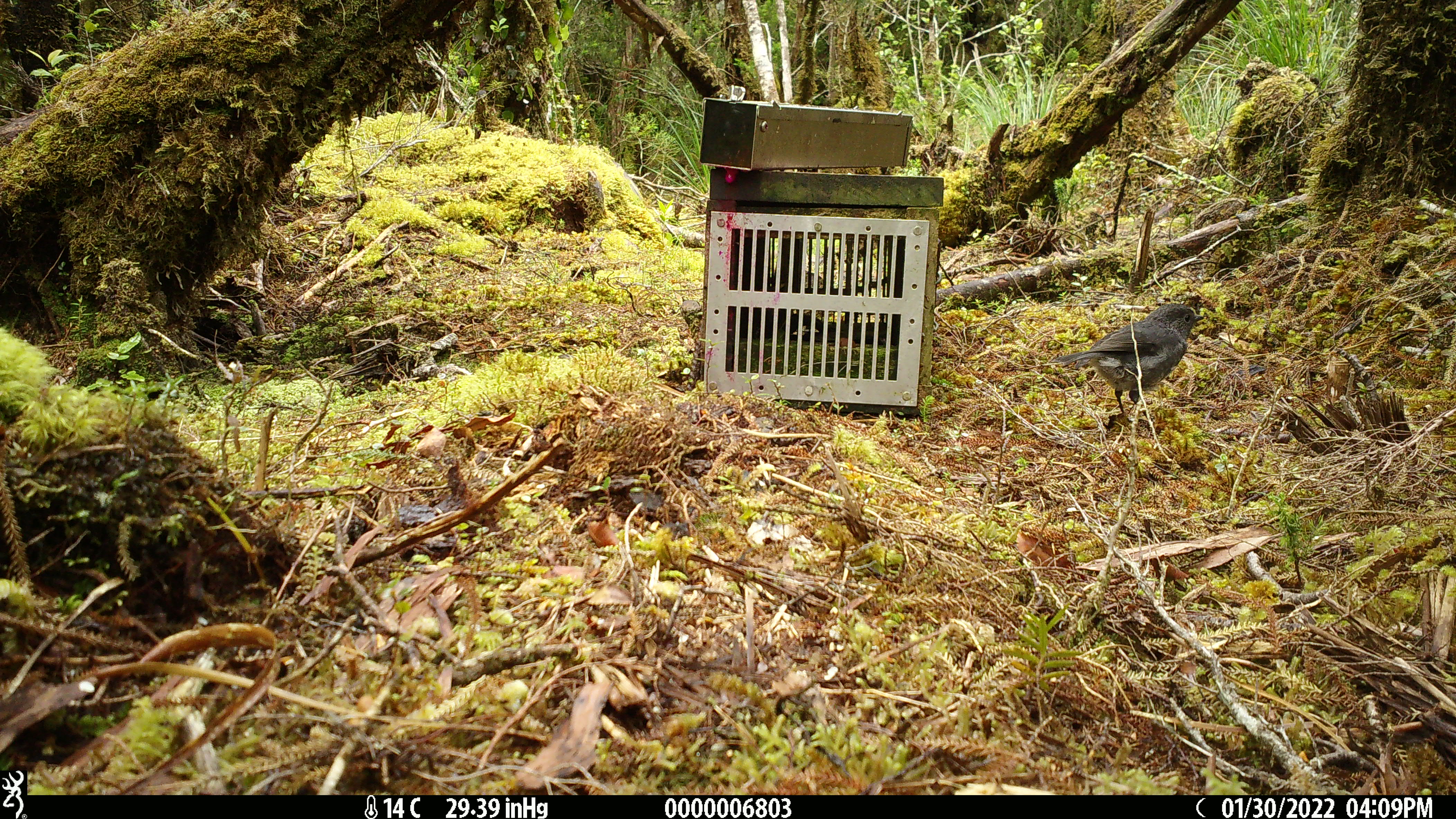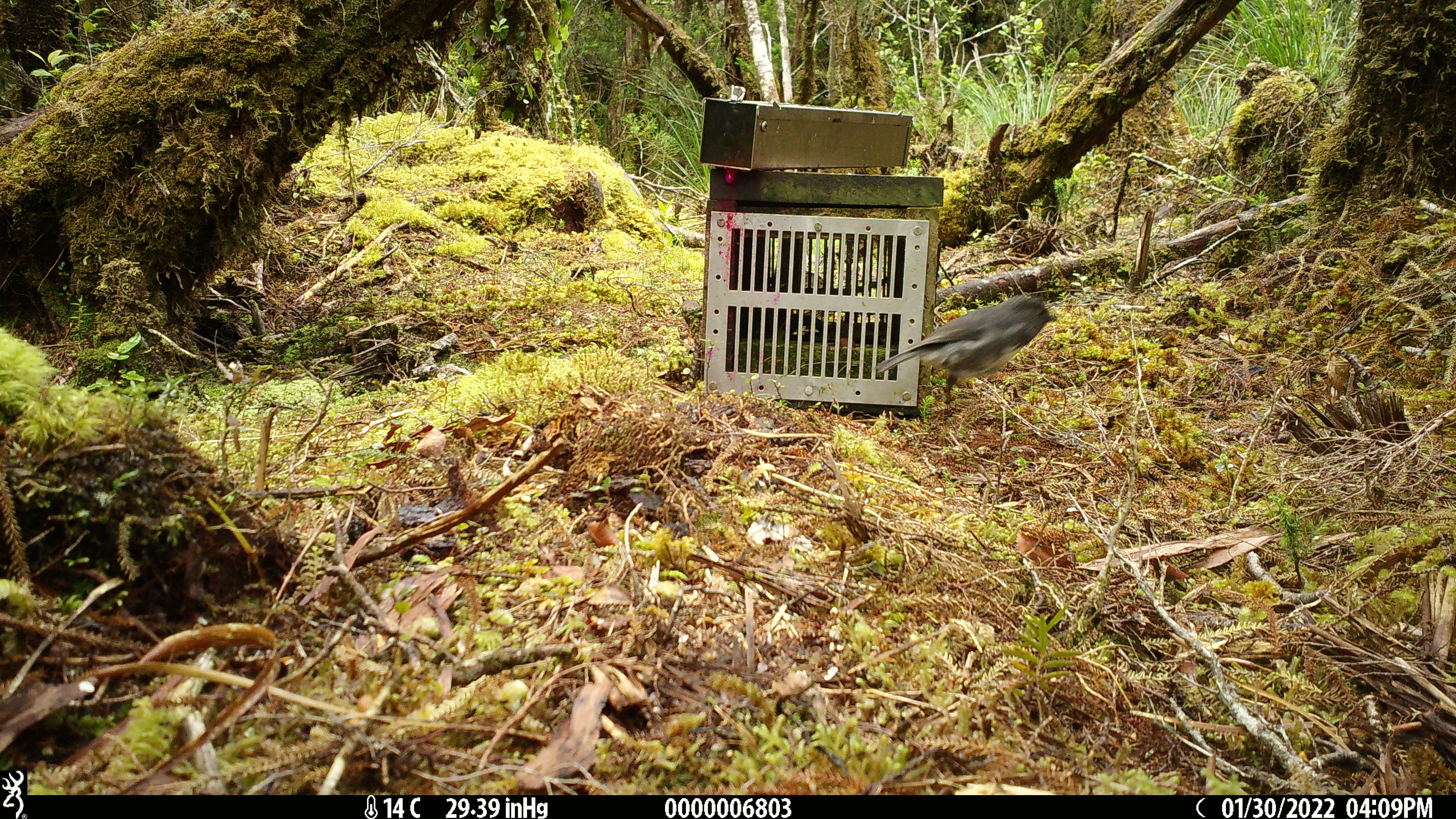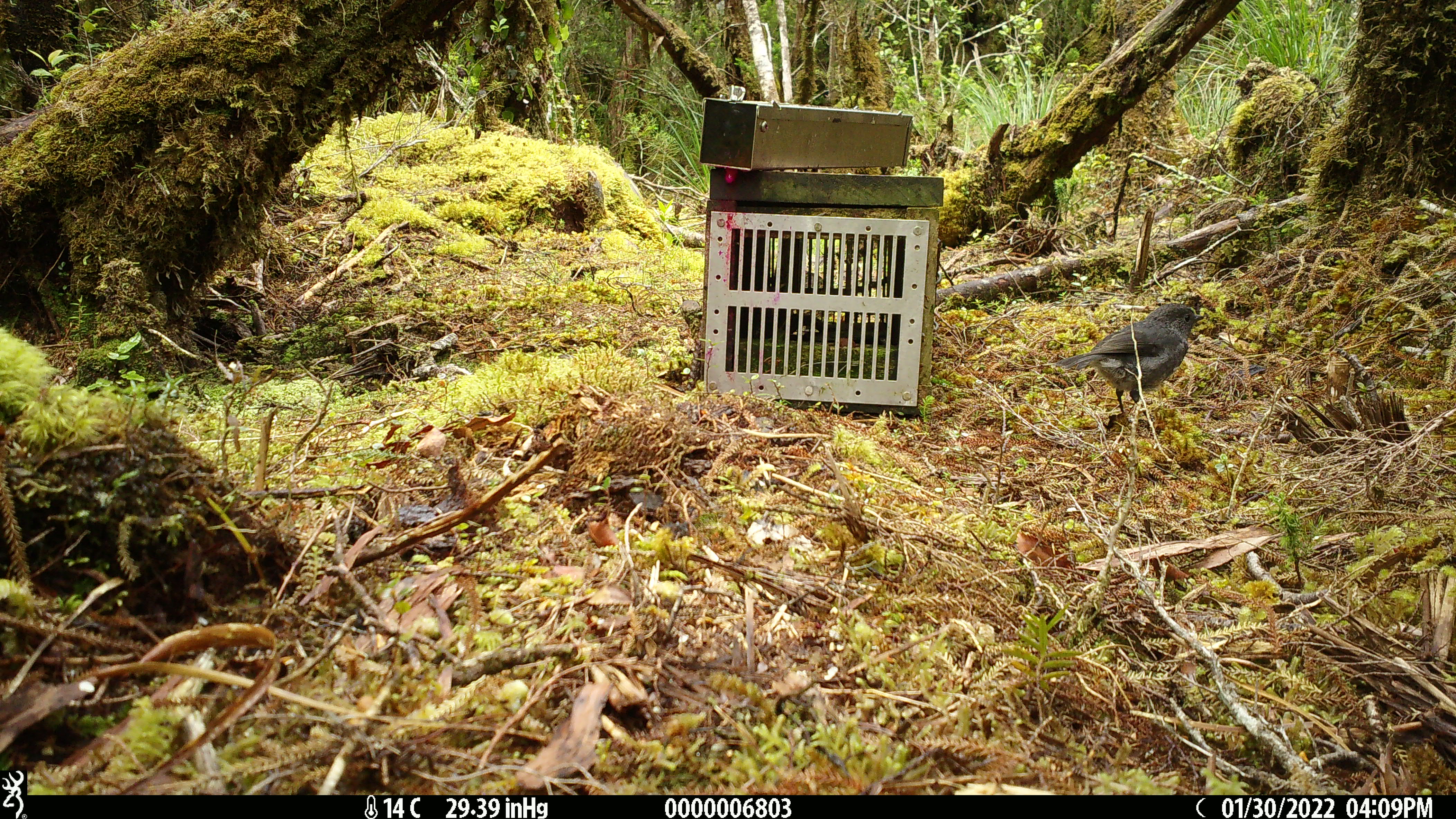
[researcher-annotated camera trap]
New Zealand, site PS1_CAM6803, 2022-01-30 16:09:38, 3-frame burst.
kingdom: Animalia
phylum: Chordata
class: Aves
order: Passeriformes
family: Petroicidae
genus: Petroica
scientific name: Petroica australis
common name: new zealand robin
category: robin